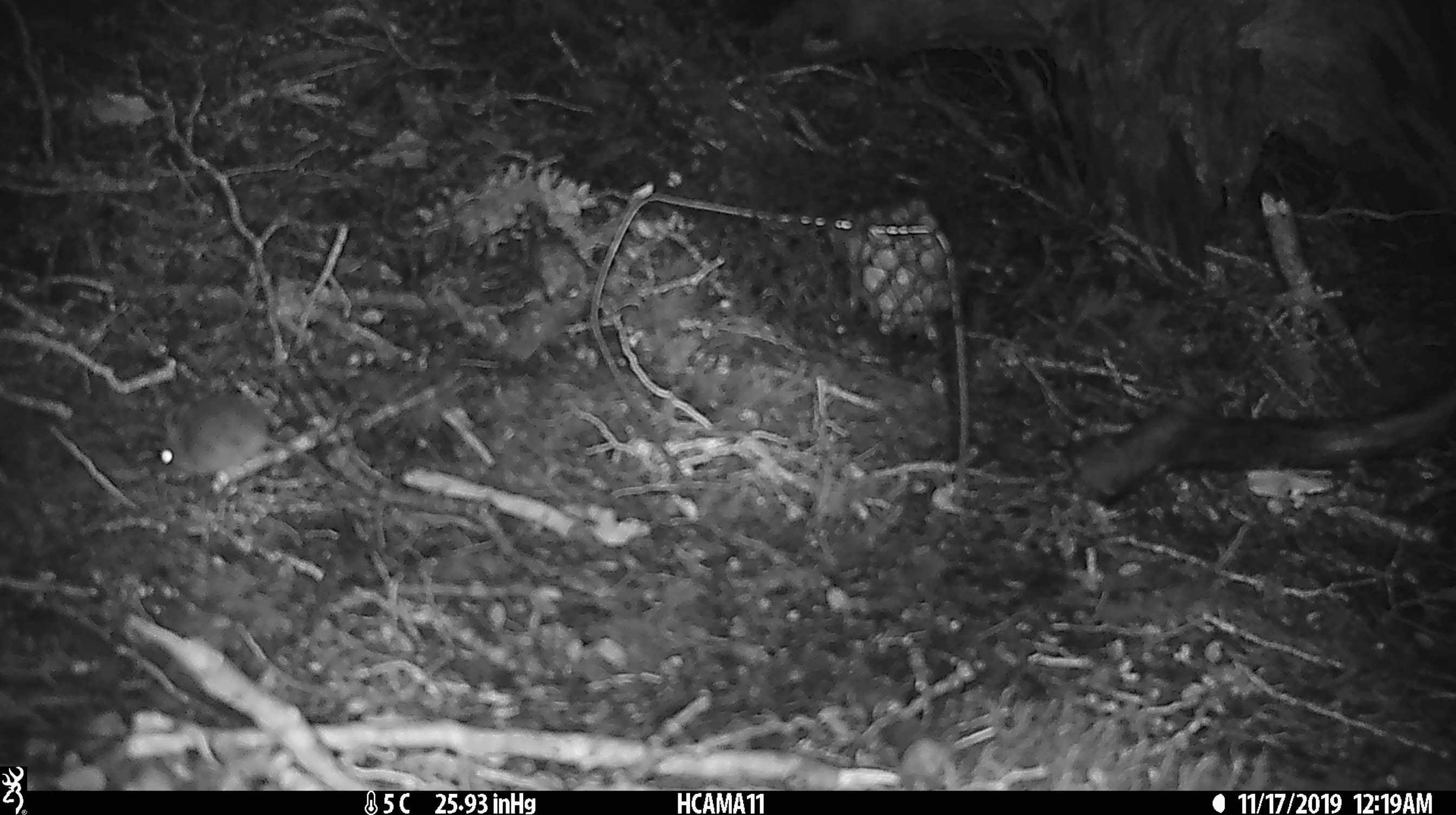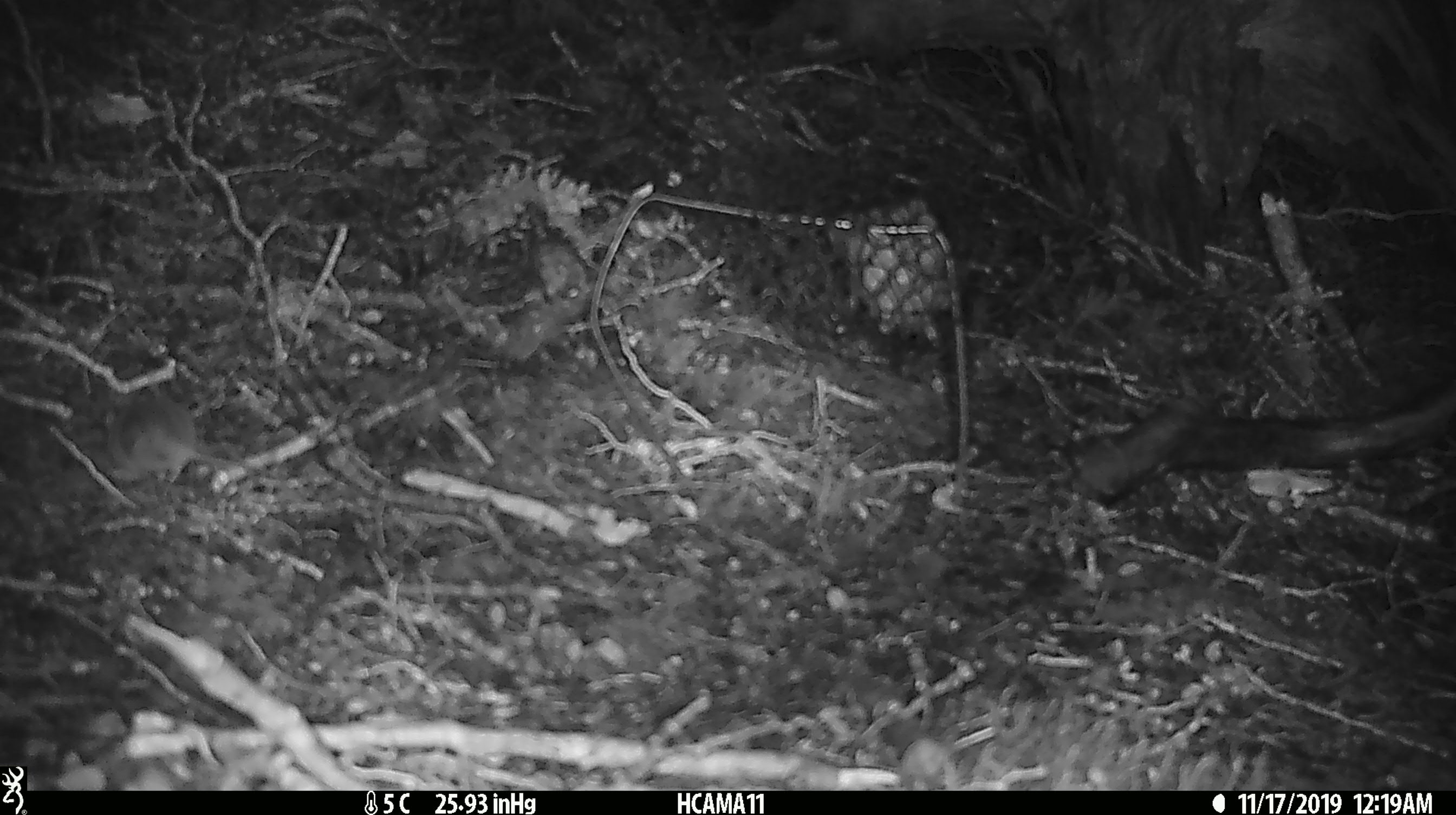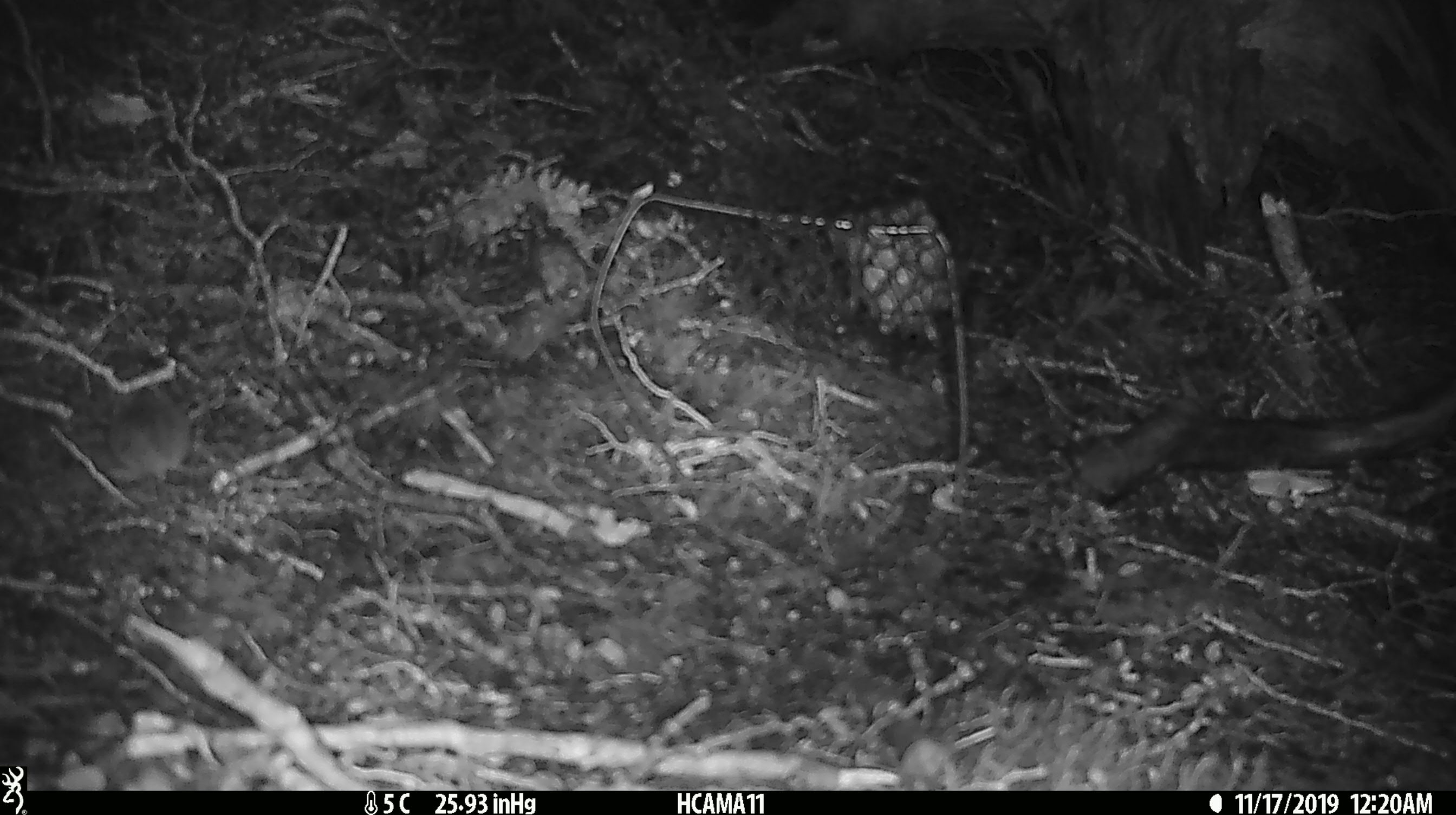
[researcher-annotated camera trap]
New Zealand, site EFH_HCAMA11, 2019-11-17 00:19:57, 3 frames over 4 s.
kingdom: Animalia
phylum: Chordata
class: Mammalia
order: Rodentia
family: Muridae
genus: Mus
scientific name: Mus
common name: mouse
Mouse (Mus).